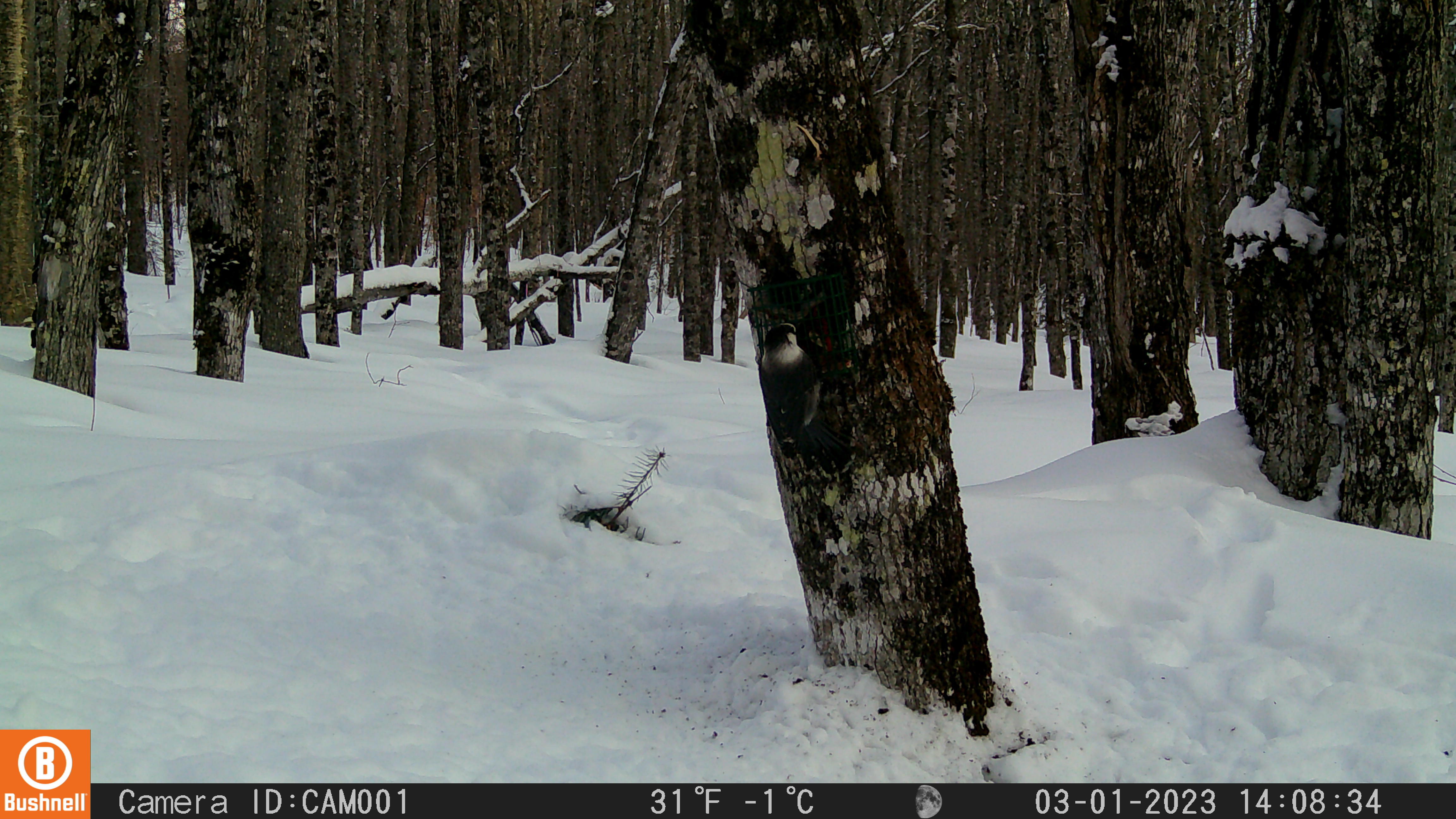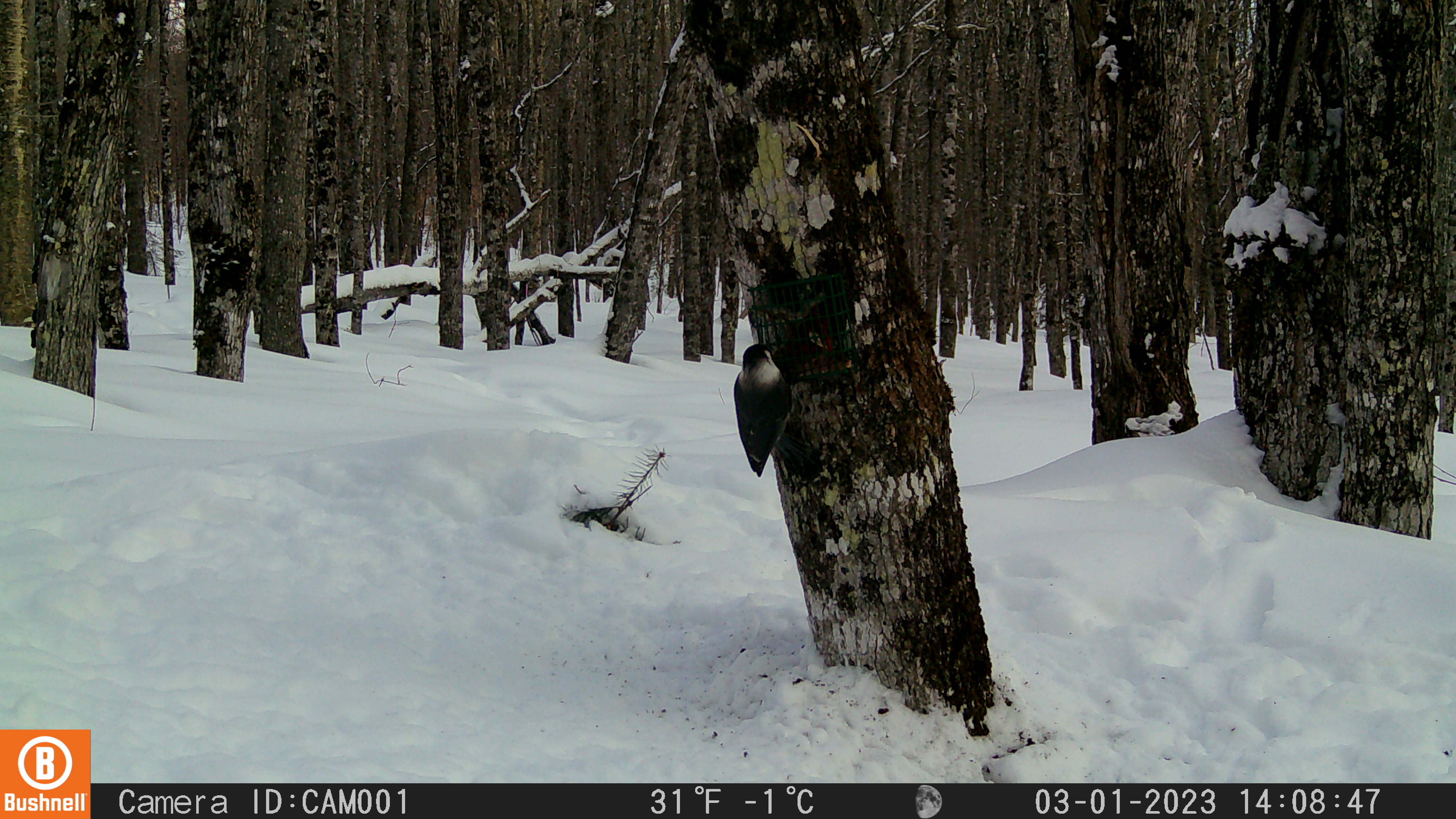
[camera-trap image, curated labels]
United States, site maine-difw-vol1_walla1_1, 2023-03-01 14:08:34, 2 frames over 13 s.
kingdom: Animalia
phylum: Chordata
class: Aves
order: Passeriformes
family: Corvidae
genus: Perisoreus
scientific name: Perisoreus canadensis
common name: canada jay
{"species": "canada jay (Perisoreus canadensis)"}